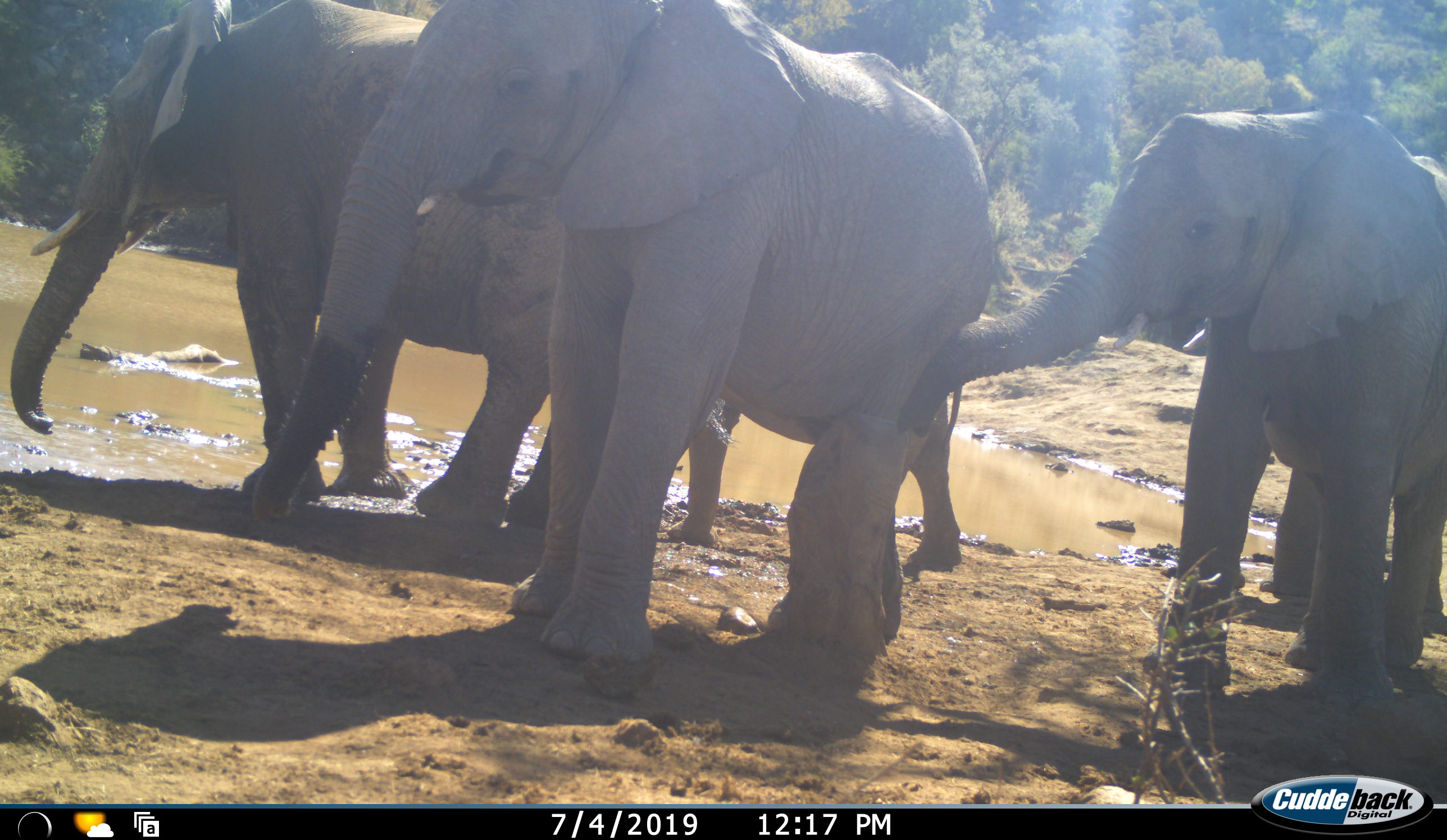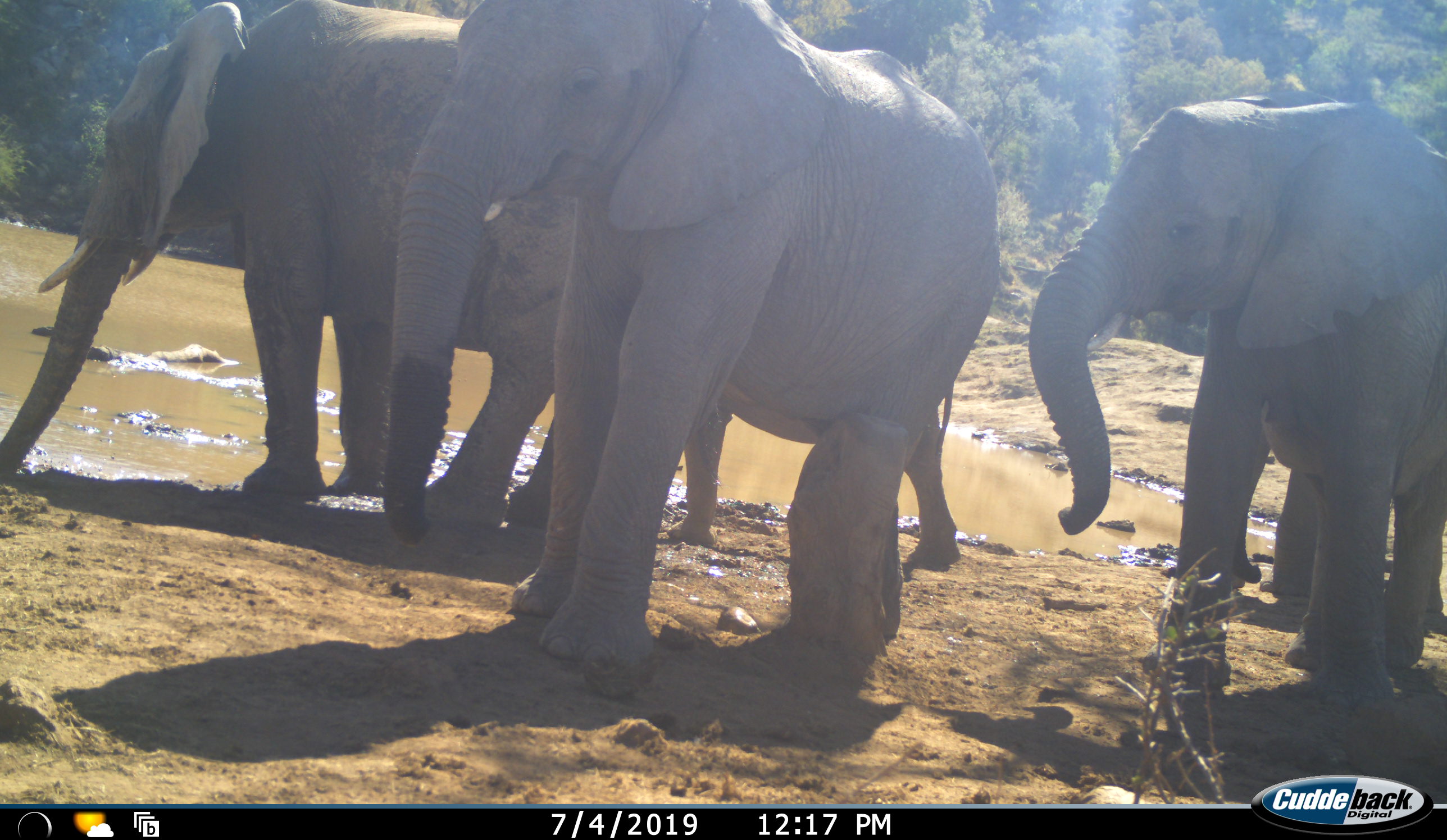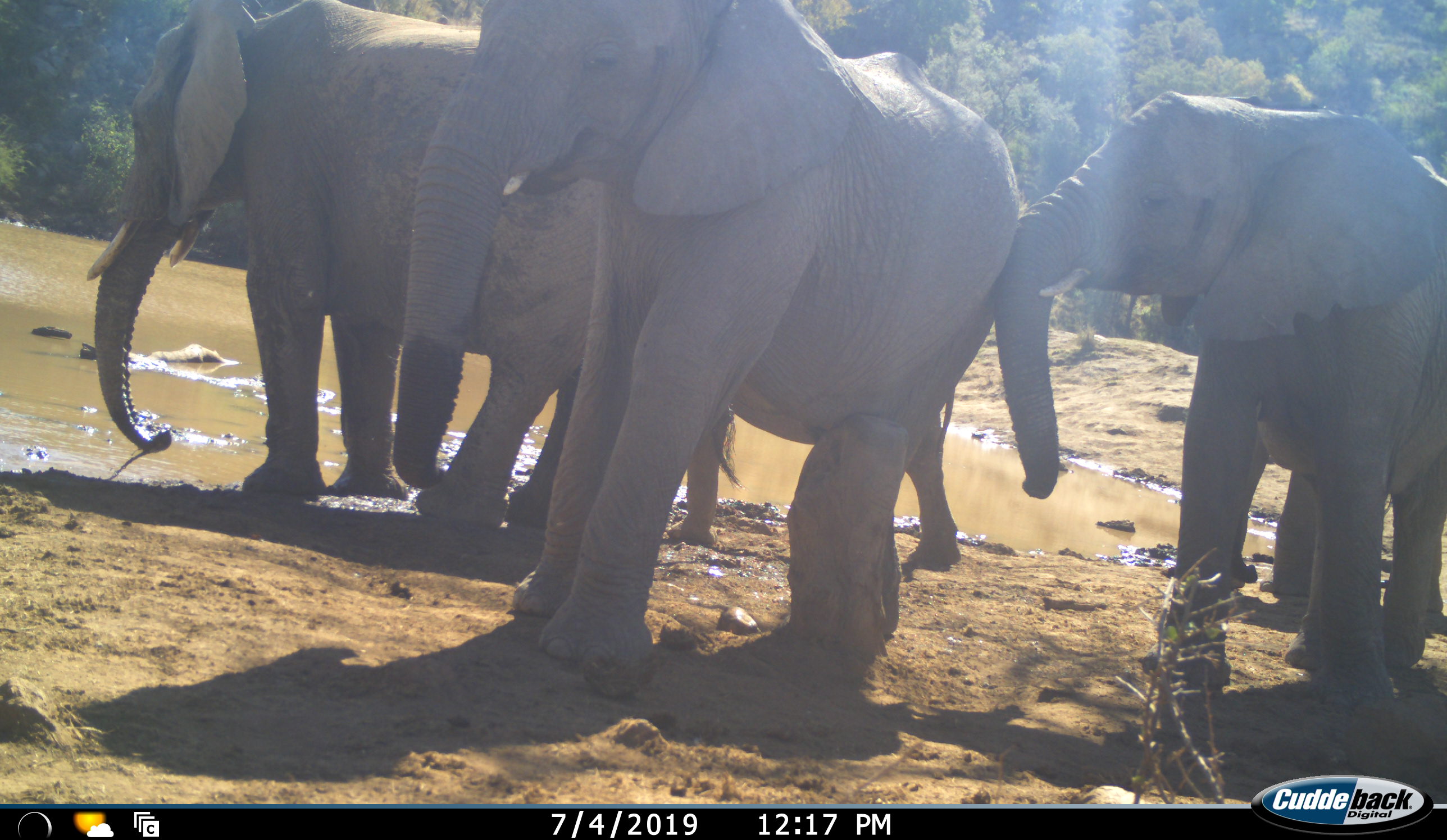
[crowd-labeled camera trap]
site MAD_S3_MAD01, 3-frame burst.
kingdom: Animalia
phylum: Chordata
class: Mammalia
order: Proboscidea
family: Elephantidae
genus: Loxodonta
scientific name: Loxodonta africana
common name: african bush elephant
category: elephant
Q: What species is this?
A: Elephant (african bush elephant) (Loxodonta africana).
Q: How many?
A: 4.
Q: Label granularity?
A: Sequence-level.